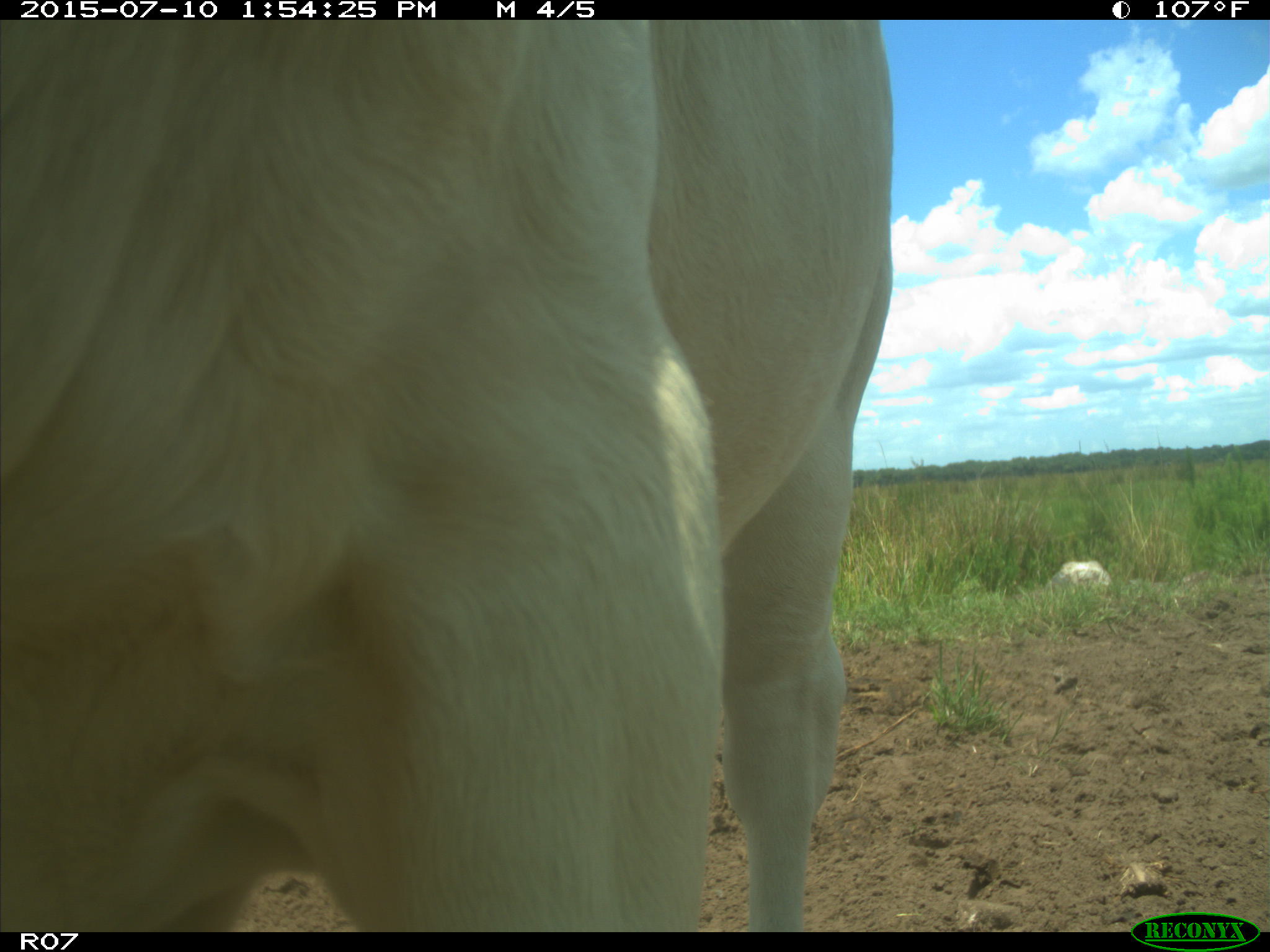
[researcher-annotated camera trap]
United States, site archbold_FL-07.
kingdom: Animalia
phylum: Chordata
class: Mammalia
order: Artiodactyla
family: Bovidae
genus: Bos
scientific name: Bos taurus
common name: domestic cow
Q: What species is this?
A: Bos taurus (domestic cow).